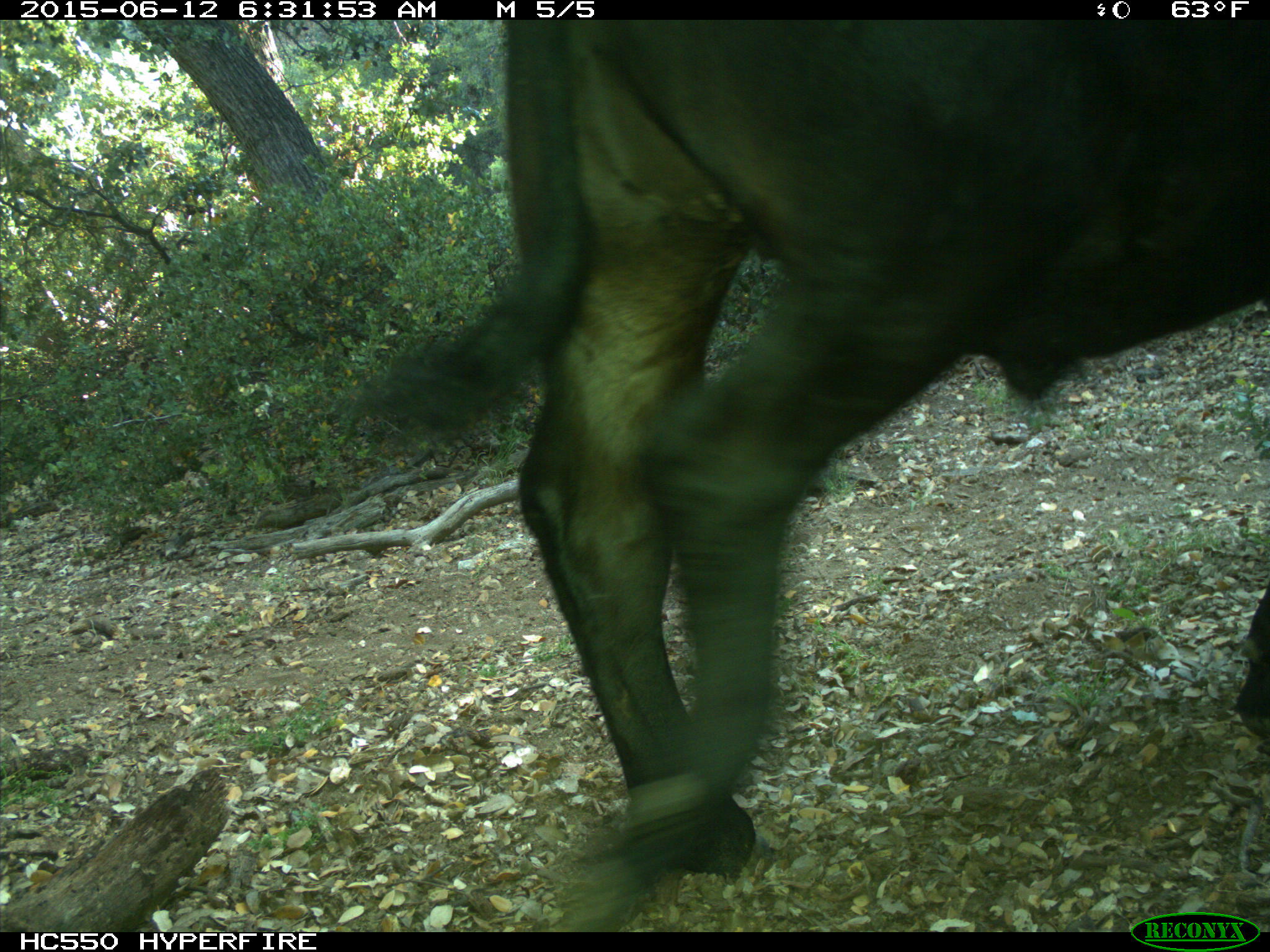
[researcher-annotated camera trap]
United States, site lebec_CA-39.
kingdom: Animalia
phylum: Chordata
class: Mammalia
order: Artiodactyla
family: Bovidae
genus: Bos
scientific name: Bos taurus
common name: domestic cow